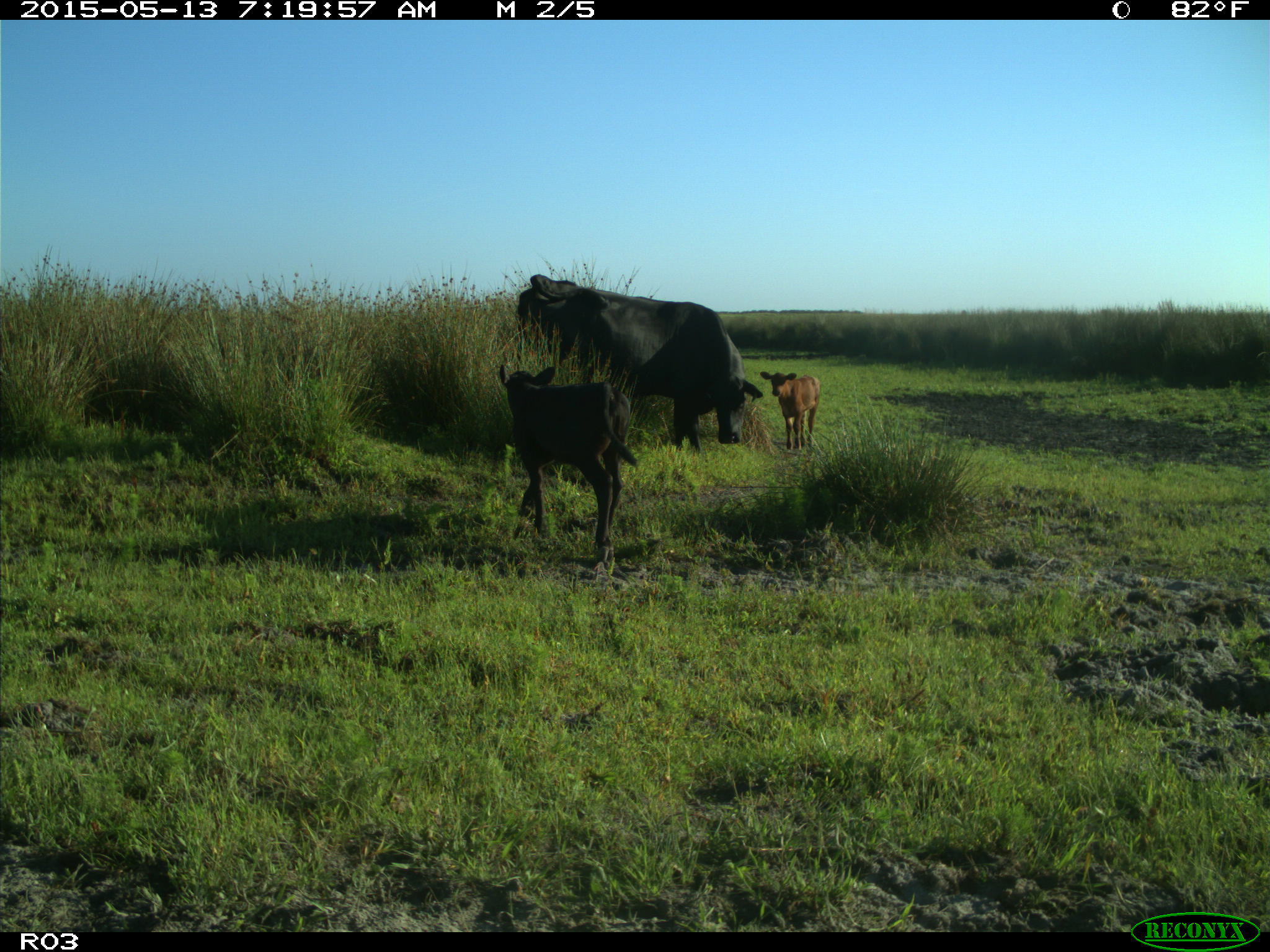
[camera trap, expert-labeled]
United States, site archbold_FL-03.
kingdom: Animalia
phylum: Chordata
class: Mammalia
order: Artiodactyla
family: Bovidae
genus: Bos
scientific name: Bos taurus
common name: domestic cow